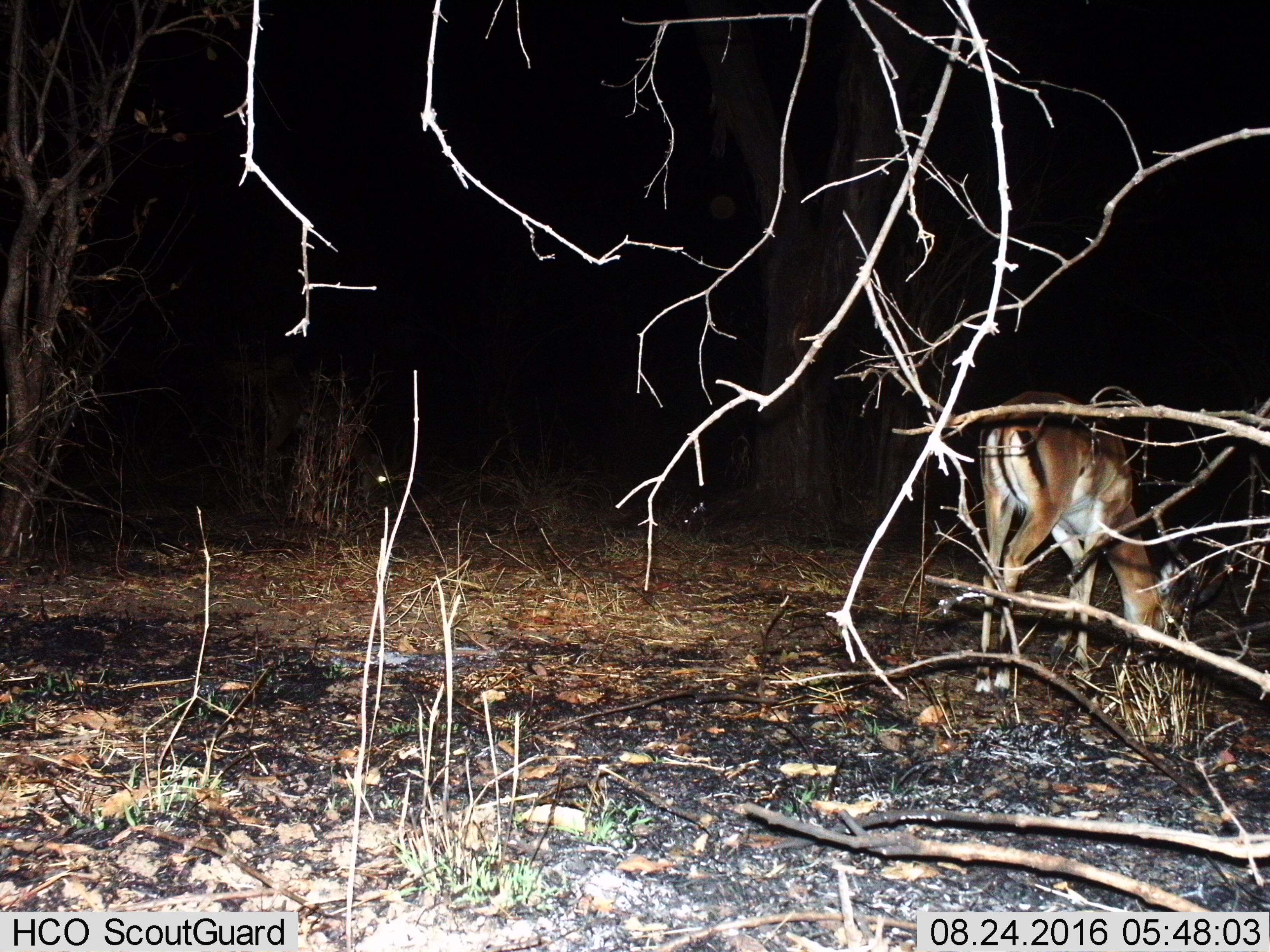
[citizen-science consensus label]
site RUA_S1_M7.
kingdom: Animalia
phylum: Chordata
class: Mammalia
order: Artiodactyla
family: Bovidae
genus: Aepyceros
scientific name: Aepyceros melampus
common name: impala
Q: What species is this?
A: Impala (Aepyceros melampus).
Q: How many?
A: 1.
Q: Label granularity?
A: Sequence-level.